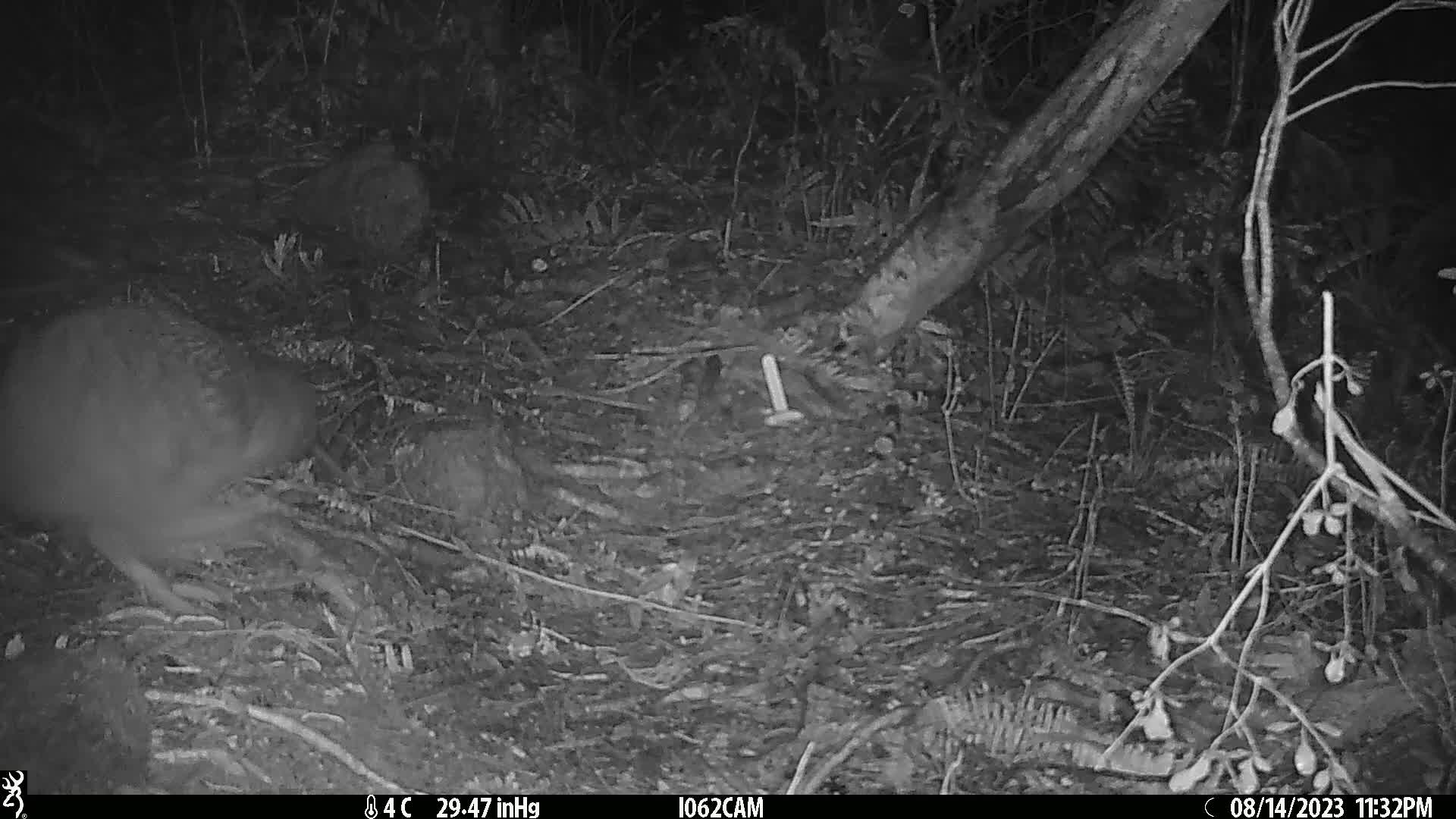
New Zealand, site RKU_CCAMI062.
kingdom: Animalia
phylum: Chordata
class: Aves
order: Apterygiformes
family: Apterygidae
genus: Apteryx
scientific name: Apteryx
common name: kiwi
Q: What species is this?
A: Kiwi (Apteryx).